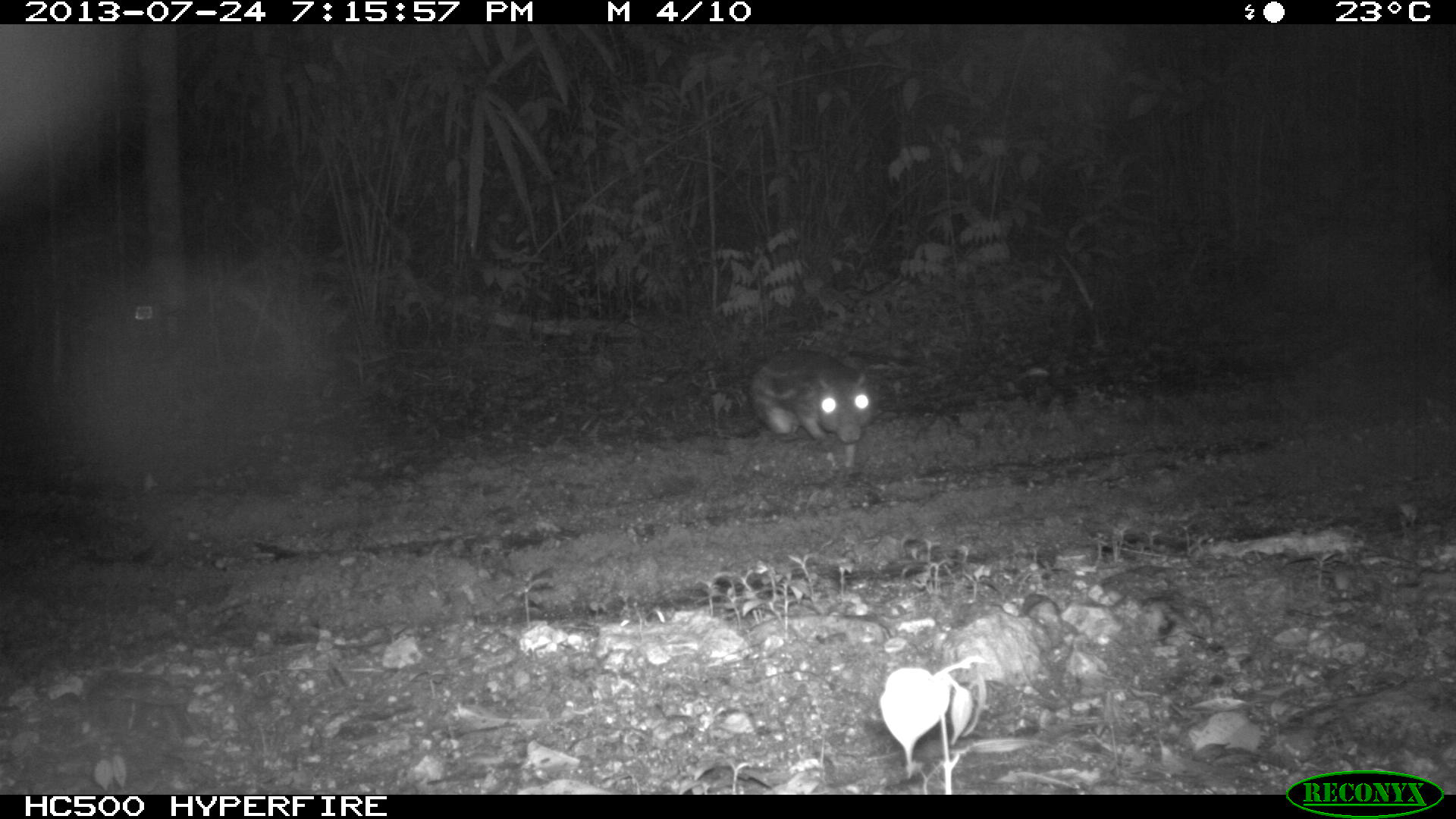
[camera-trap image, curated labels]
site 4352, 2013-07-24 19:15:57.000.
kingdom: Animalia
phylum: Chordata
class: Mammalia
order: Rodentia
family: Cuniculidae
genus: Cuniculus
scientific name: Cuniculus paca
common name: lowland paca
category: agouti paca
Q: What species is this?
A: Agouti paca (lowland paca) (Cuniculus paca).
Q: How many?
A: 1.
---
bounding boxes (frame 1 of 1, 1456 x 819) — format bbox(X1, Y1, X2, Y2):
agouti paca: bbox(748, 343, 879, 467)